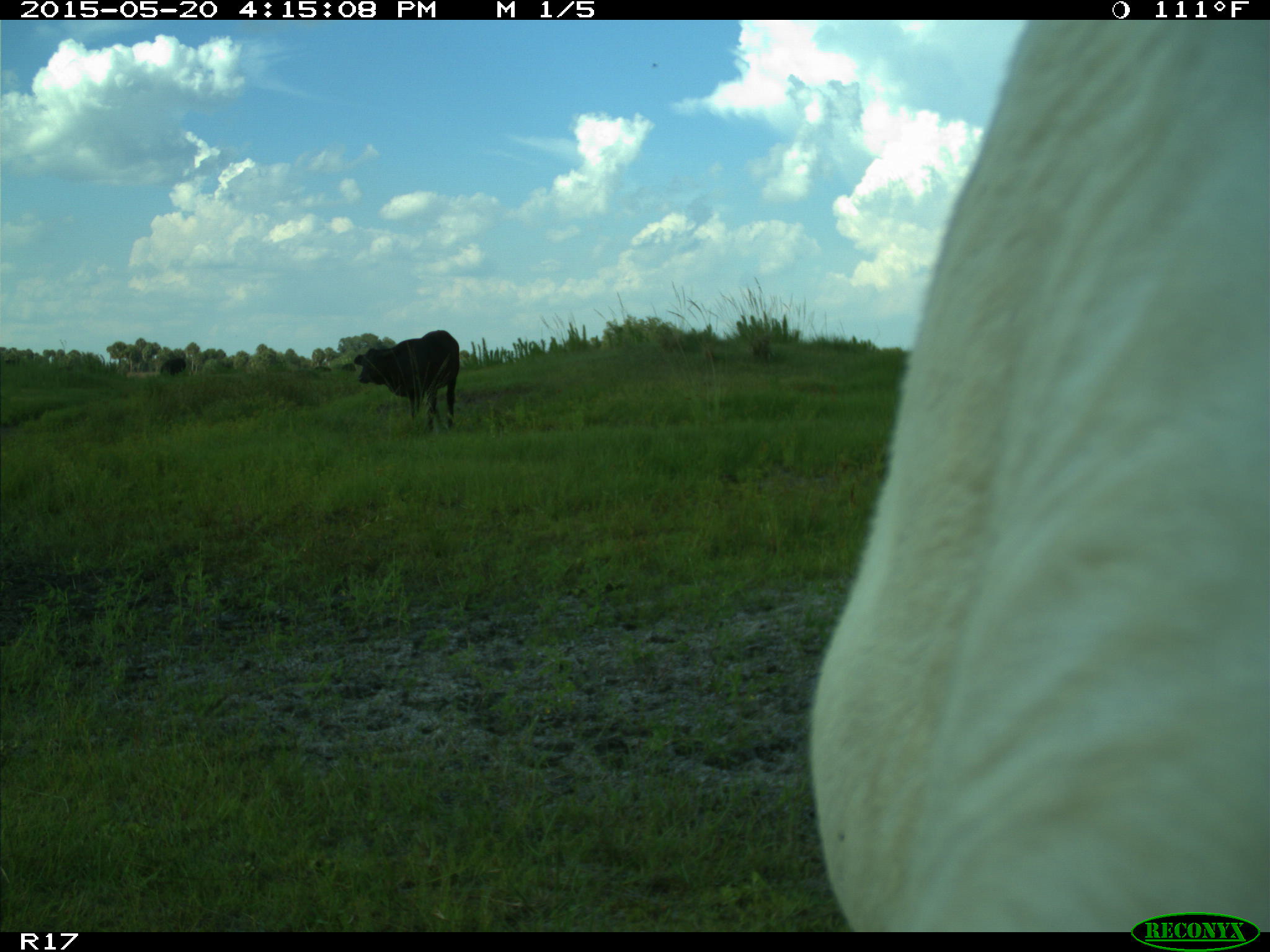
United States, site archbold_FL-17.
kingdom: Animalia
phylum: Chordata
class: Mammalia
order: Artiodactyla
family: Bovidae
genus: Bos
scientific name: Bos taurus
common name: domestic cow